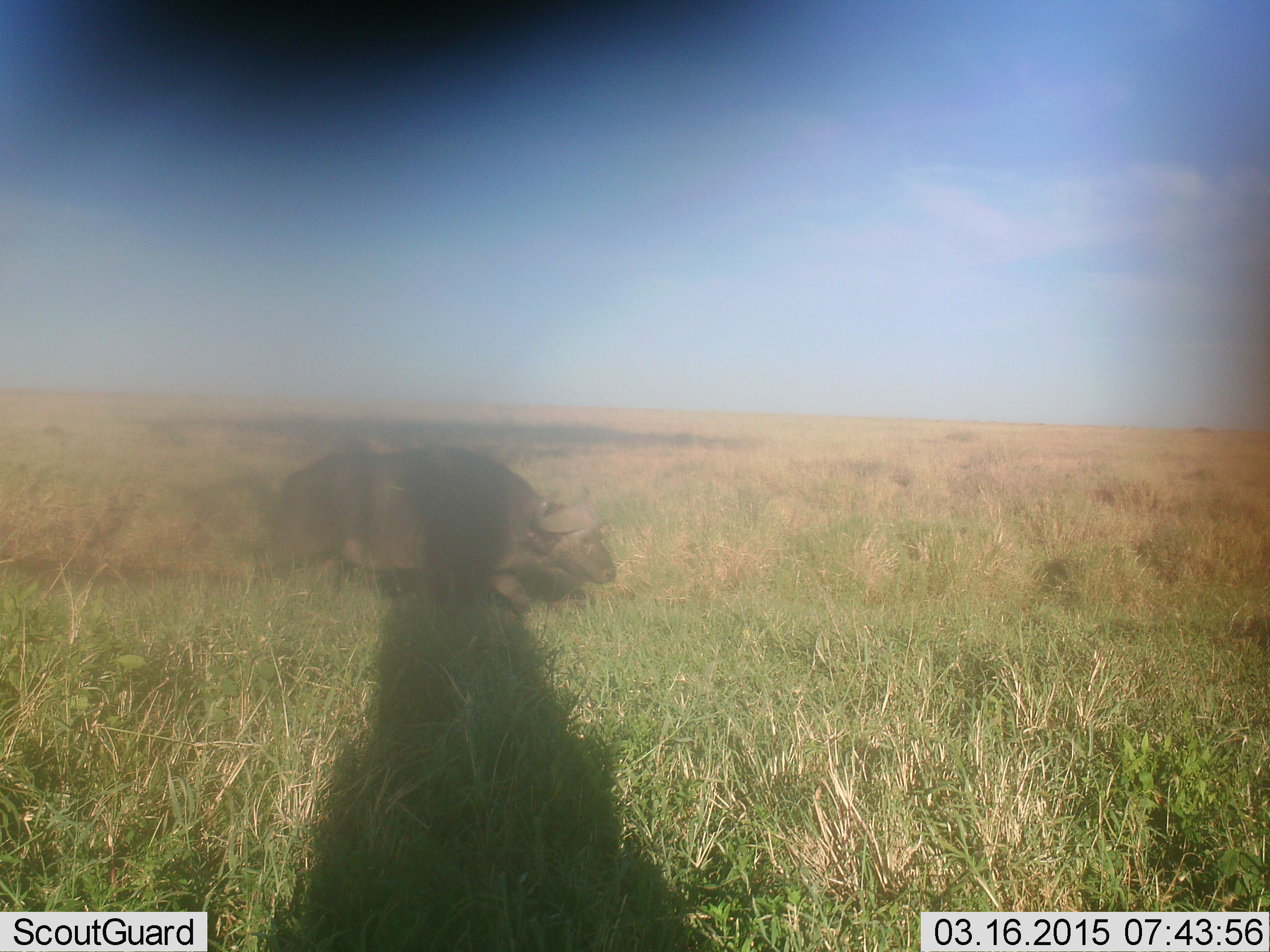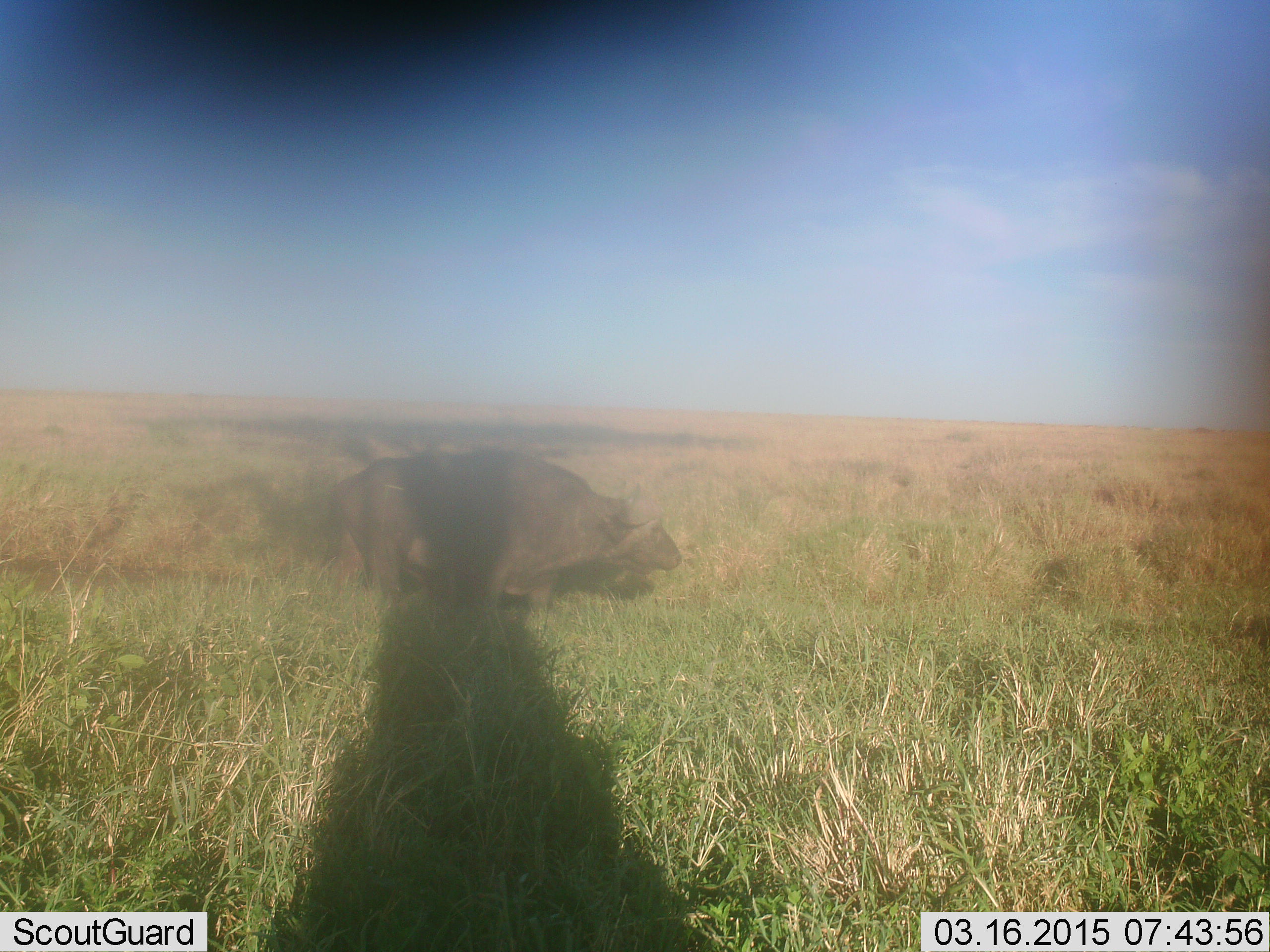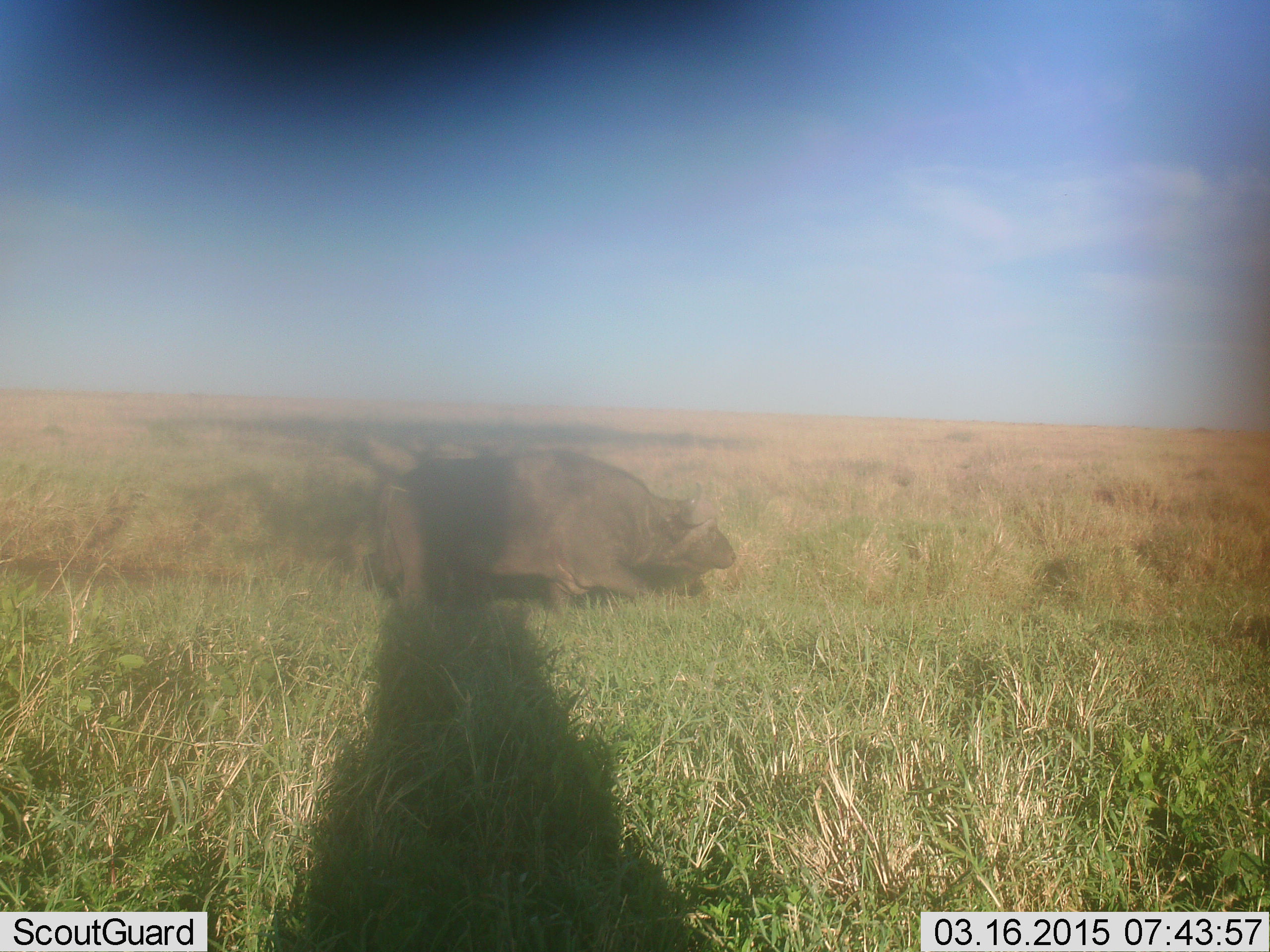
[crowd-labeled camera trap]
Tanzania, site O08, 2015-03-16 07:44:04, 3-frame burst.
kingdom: Animalia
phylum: Chordata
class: Mammalia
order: Artiodactyla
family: Bovidae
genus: Syncerus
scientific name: Syncerus caffer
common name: cape buffalo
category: buffalo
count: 1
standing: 30%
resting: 0%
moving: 80%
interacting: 0%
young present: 0%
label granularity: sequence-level